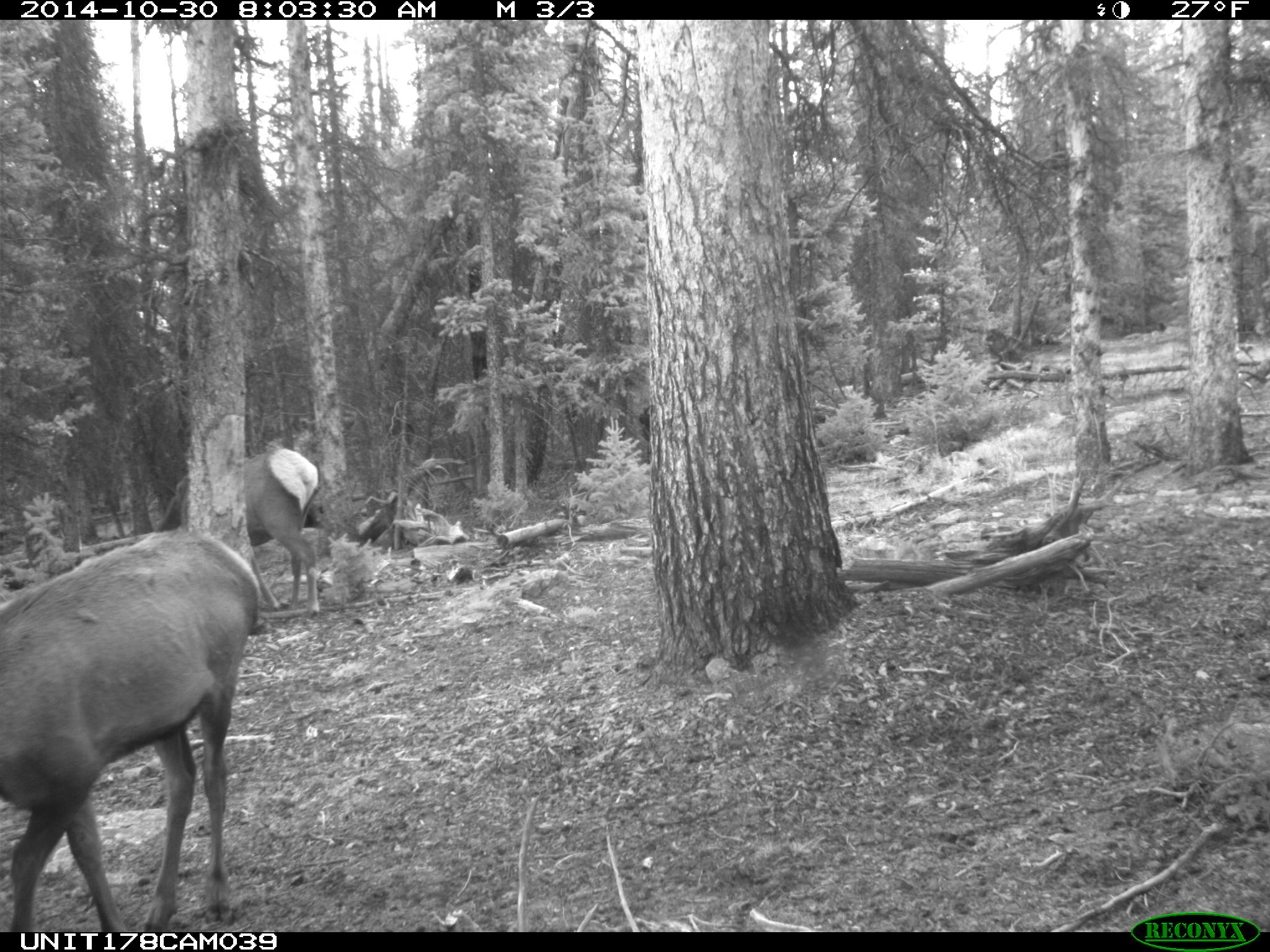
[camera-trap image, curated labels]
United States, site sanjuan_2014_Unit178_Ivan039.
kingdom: Animalia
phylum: Chordata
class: Mammalia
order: Artiodactyla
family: Cervidae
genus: Cervus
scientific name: Cervus elaphus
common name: red deer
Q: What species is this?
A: Cervus elaphus (red deer).